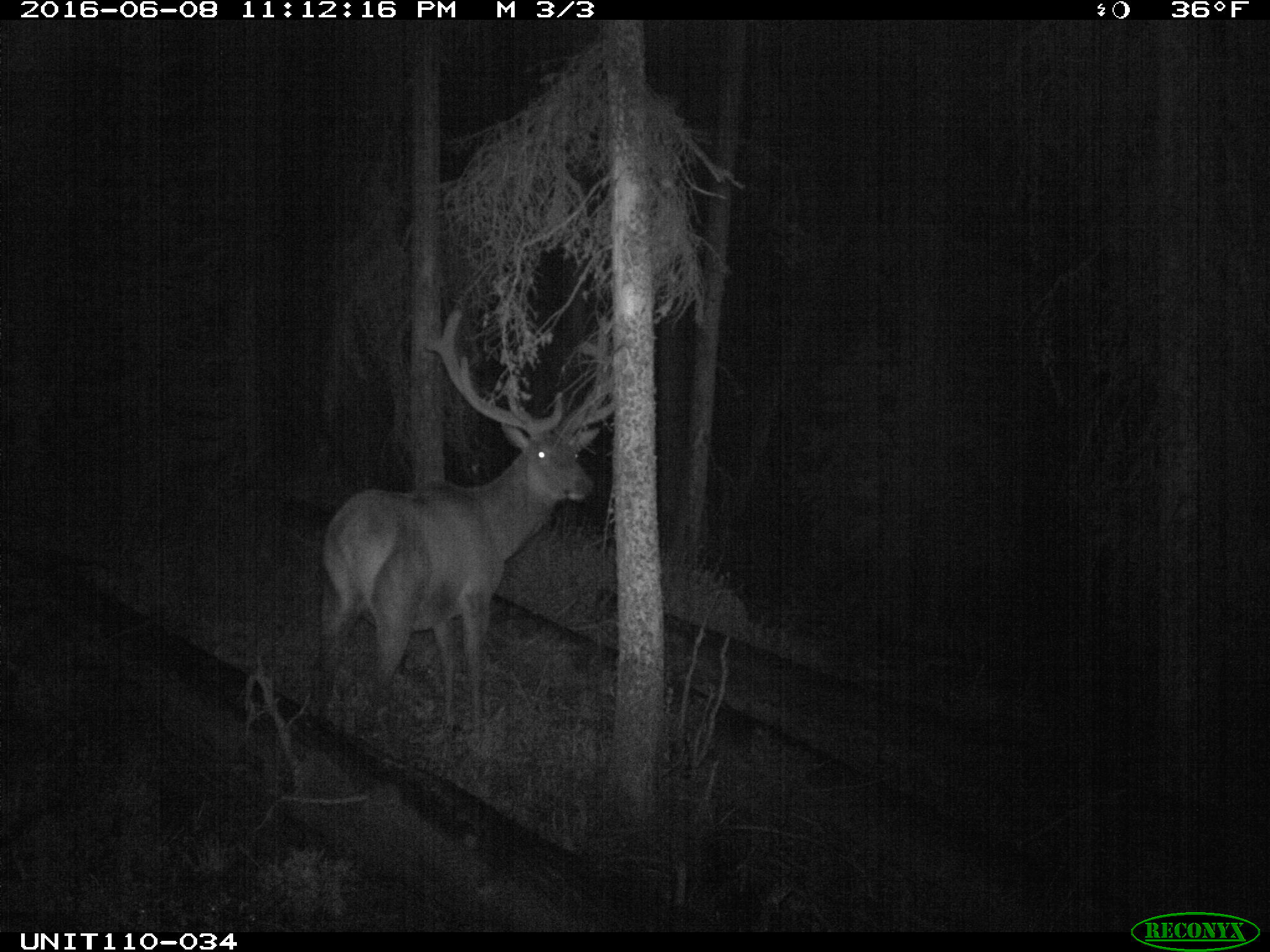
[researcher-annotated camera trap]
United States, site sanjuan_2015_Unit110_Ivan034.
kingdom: Animalia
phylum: Chordata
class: Mammalia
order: Artiodactyla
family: Cervidae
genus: Cervus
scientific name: Cervus elaphus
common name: red deer